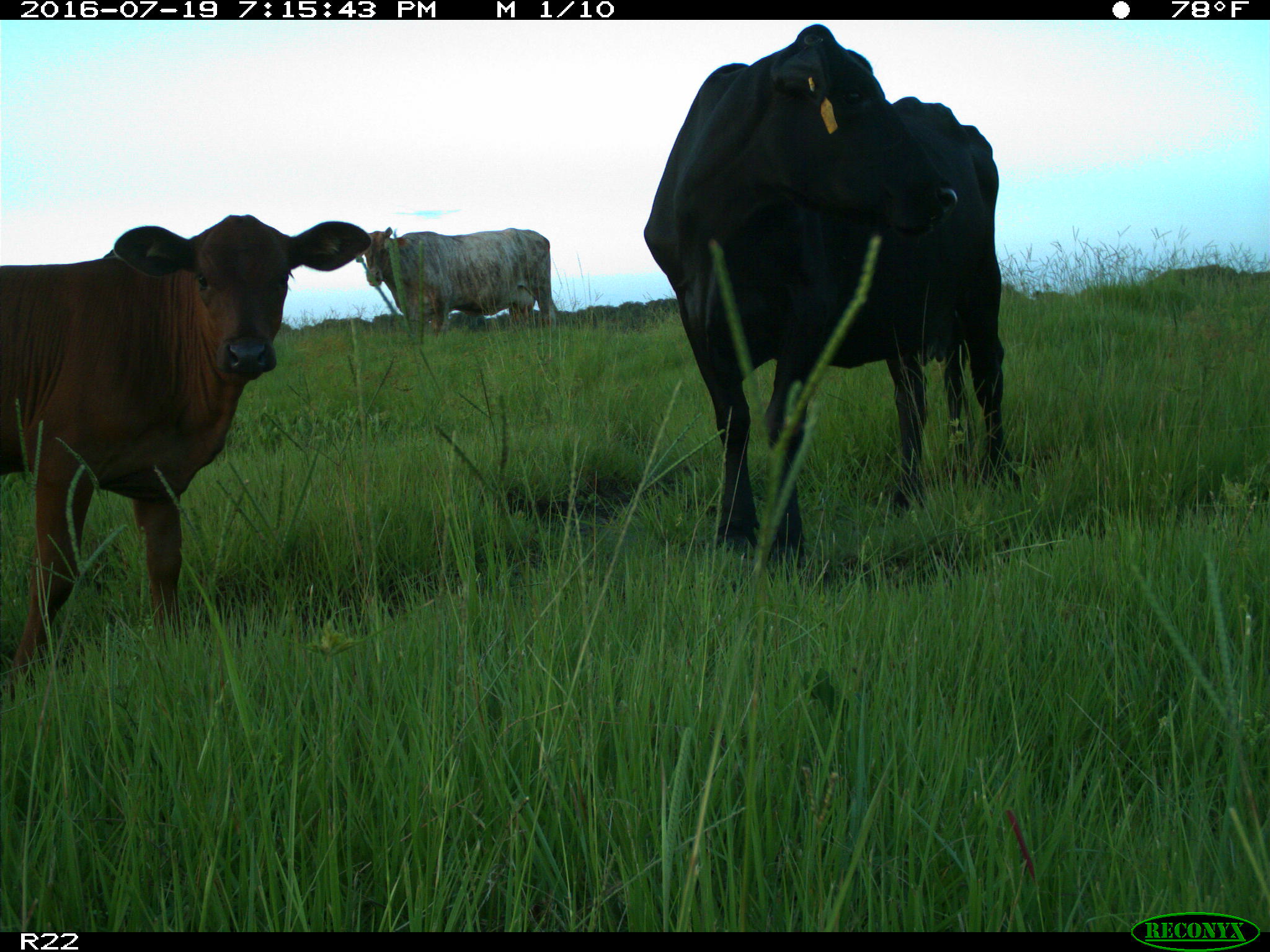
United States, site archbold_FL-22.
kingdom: Animalia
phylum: Chordata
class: Mammalia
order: Artiodactyla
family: Bovidae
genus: Bos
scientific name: Bos taurus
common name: domestic cow